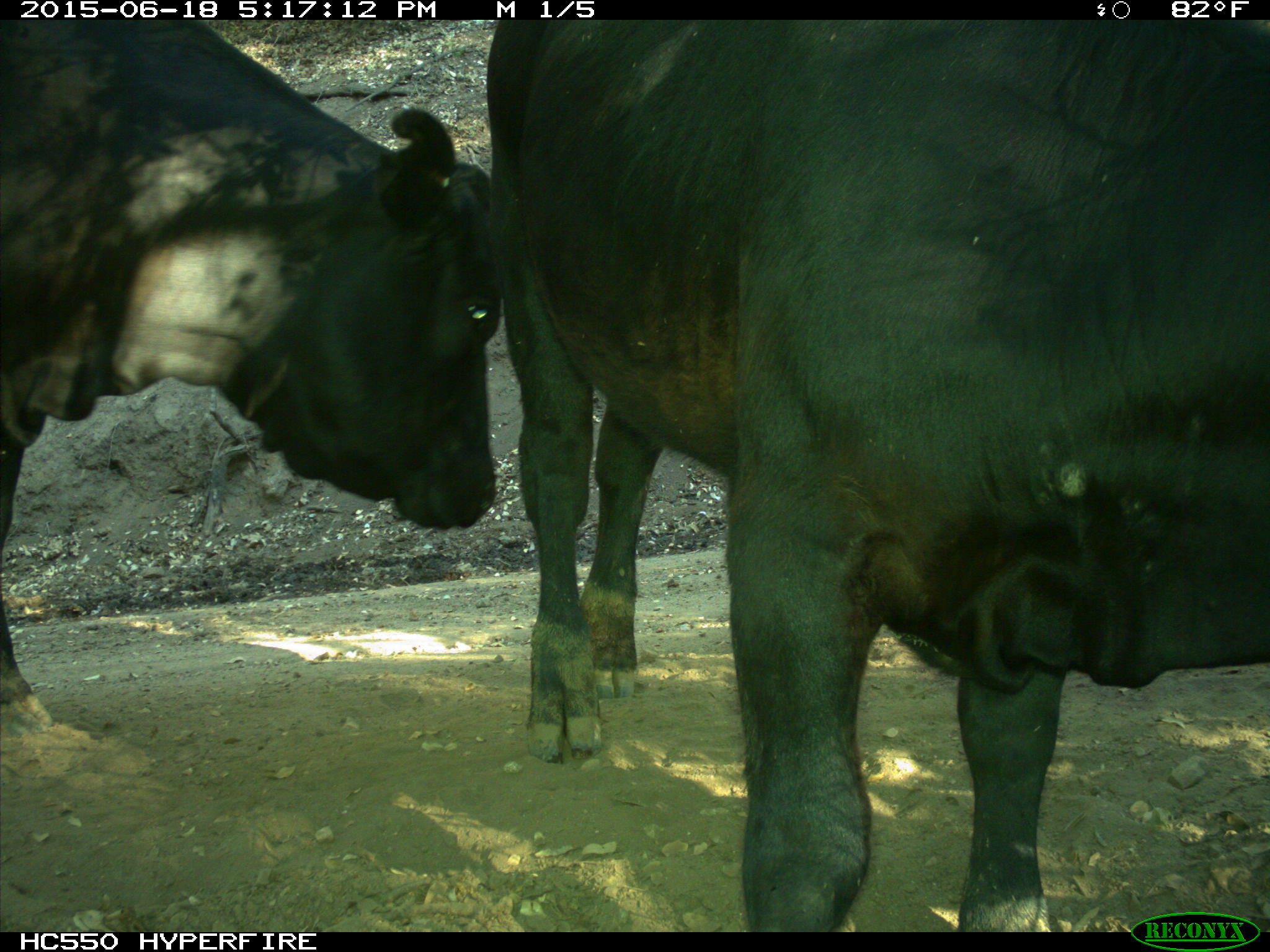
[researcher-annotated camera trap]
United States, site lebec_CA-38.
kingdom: Animalia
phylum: Chordata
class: Mammalia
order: Artiodactyla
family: Bovidae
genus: Bos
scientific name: Bos taurus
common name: domestic cow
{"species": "Bos taurus (domestic cow)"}